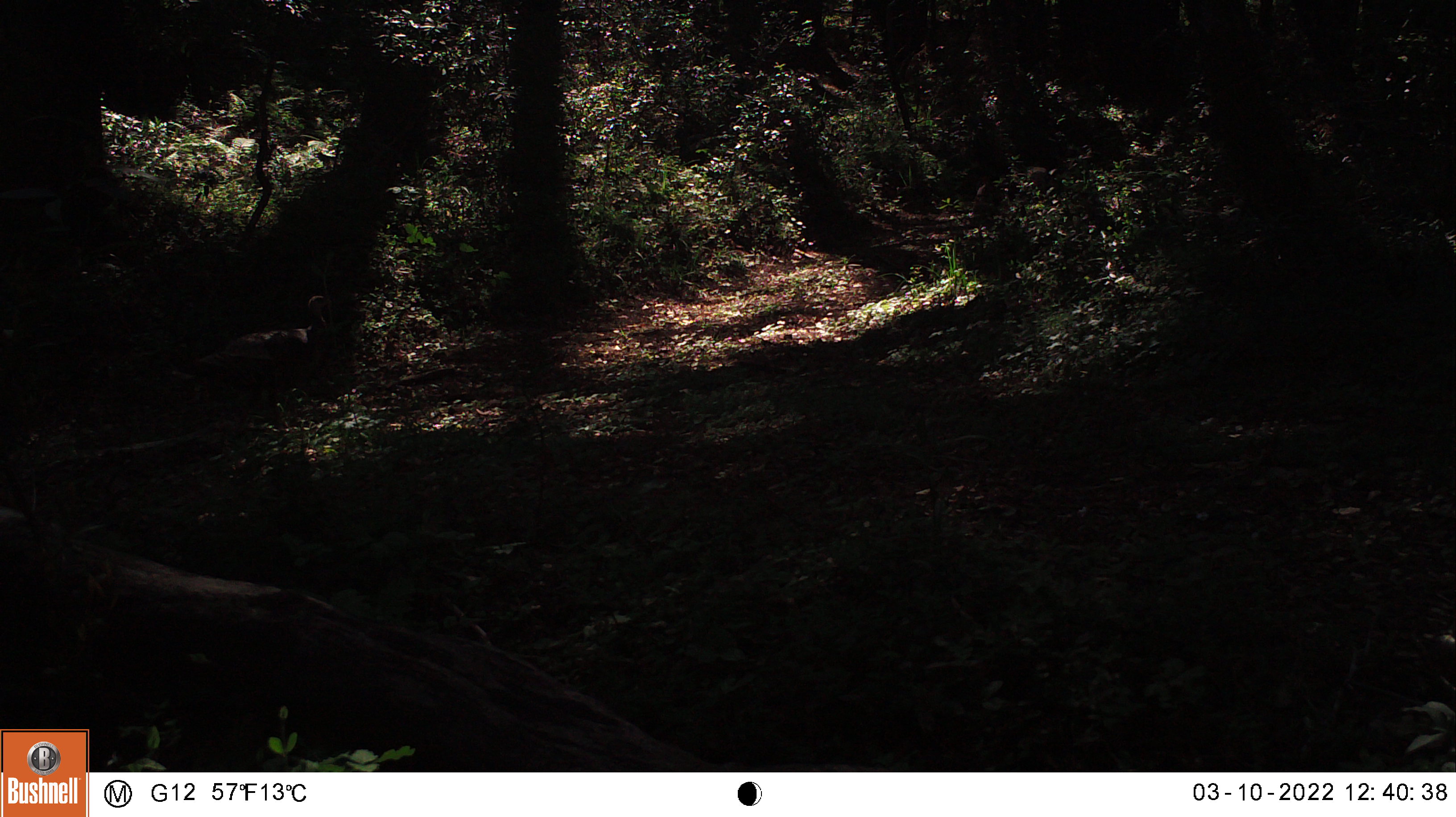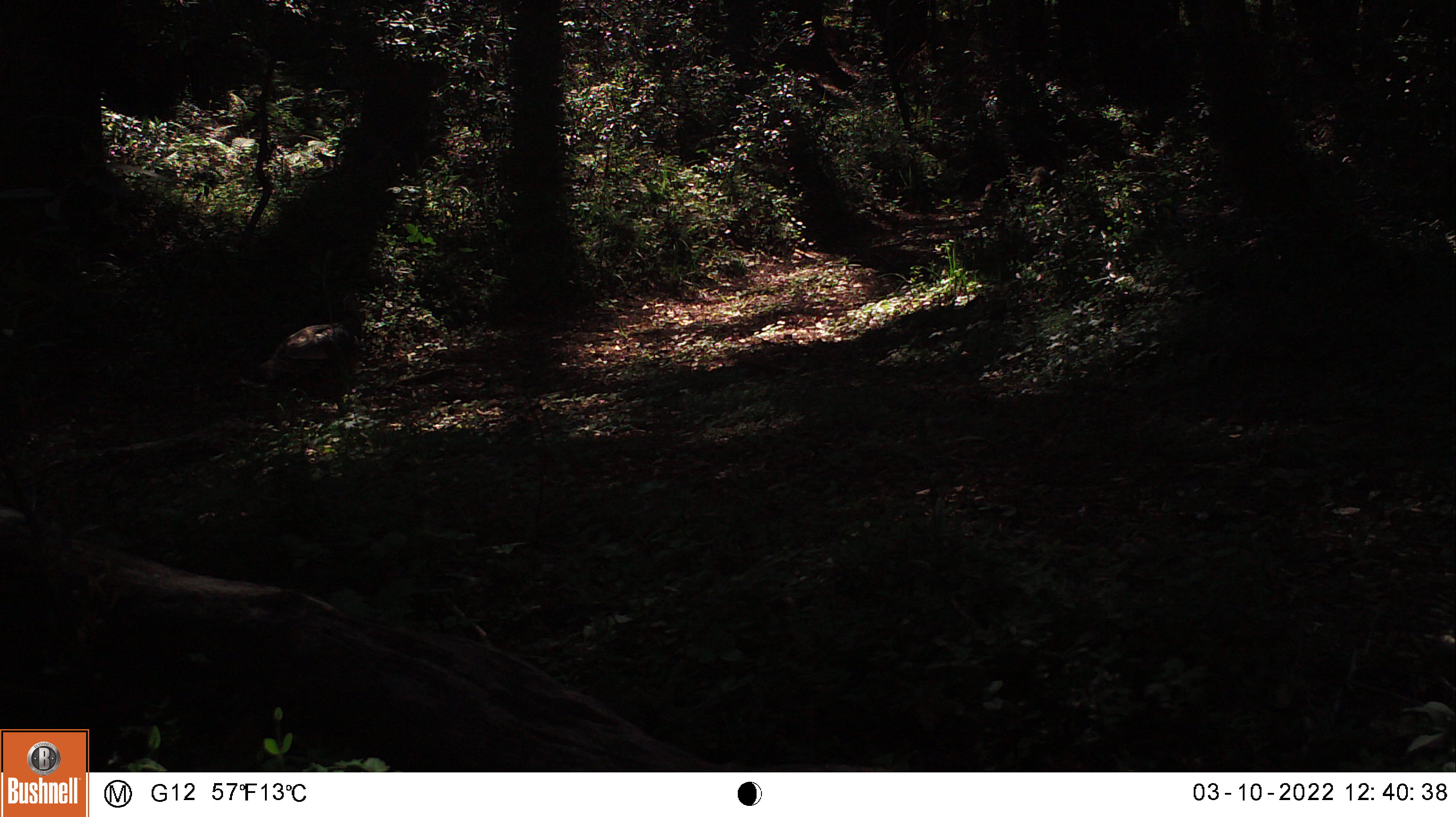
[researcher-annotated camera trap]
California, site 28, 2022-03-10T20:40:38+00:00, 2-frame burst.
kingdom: Animalia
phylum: Chordata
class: Aves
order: Galliformes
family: Phasianidae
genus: Meleagris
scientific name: Meleagris gallopavo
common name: turkey